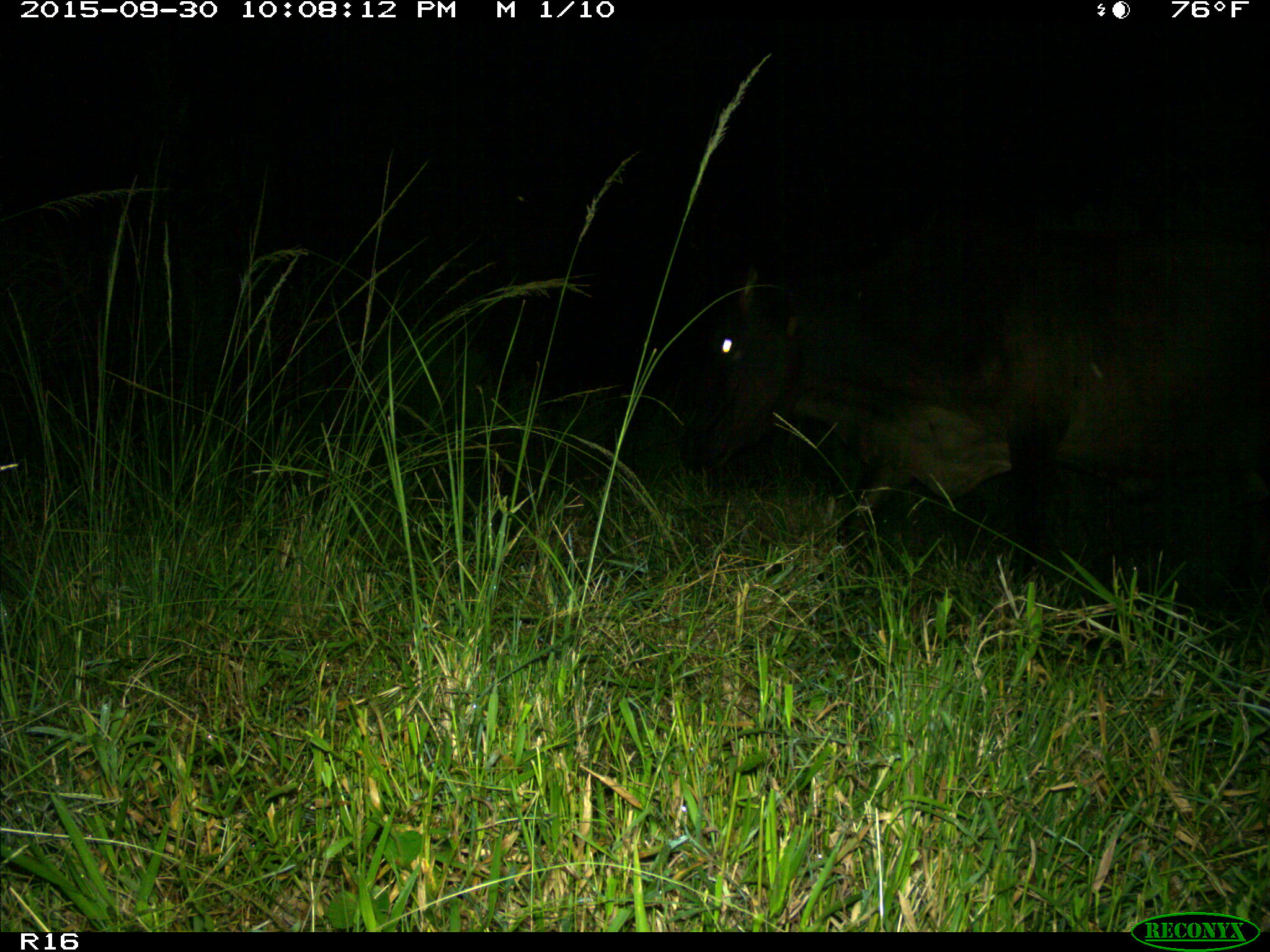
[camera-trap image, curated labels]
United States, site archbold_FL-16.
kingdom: Animalia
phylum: Chordata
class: Mammalia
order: Artiodactyla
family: Bovidae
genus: Bos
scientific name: Bos taurus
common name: domestic cow